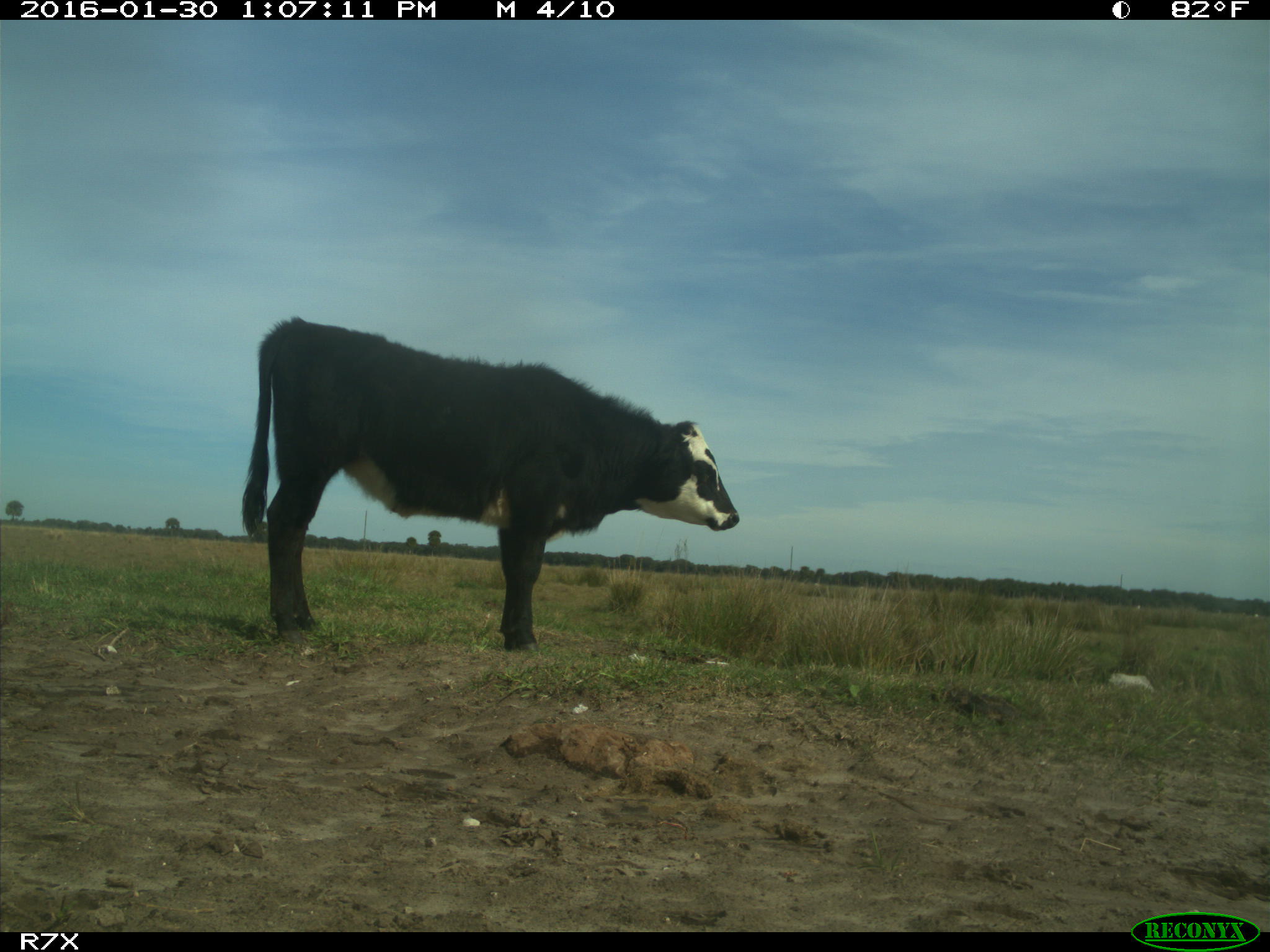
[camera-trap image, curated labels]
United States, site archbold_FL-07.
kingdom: Animalia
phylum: Chordata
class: Mammalia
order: Artiodactyla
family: Bovidae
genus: Bos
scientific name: Bos taurus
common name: domestic cow